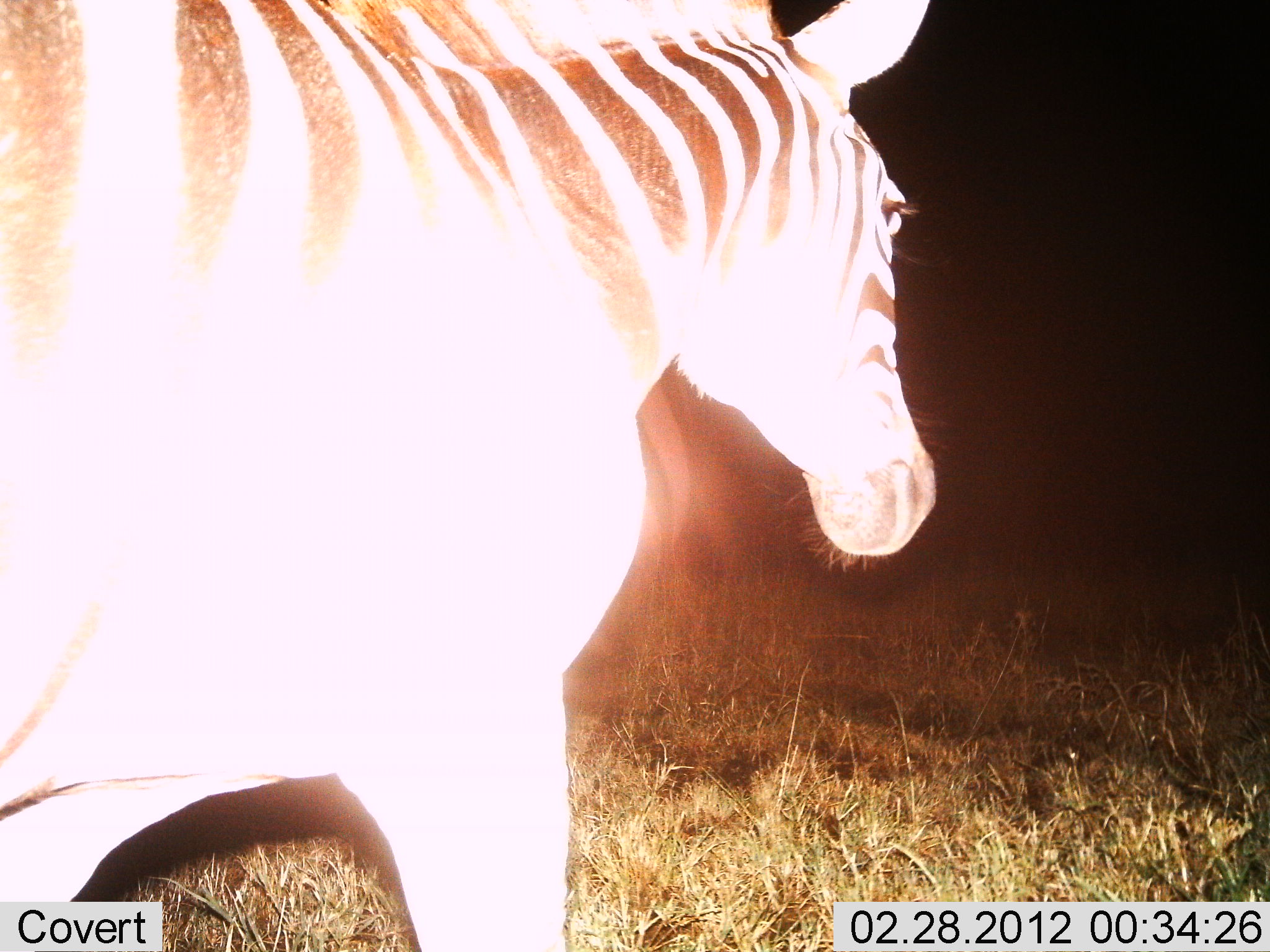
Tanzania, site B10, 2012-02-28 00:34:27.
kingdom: Animalia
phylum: Chordata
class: Mammalia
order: Perissodactyla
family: Equidae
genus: Equus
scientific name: Equus quagga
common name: plains zebra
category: zebra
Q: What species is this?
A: Zebra (plains zebra) (Equus quagga).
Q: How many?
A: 1.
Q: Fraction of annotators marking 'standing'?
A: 39%.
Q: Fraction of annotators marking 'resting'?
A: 0%.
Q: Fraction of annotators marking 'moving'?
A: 61%.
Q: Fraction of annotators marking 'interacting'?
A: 0%.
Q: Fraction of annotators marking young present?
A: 0%.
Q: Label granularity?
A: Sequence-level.